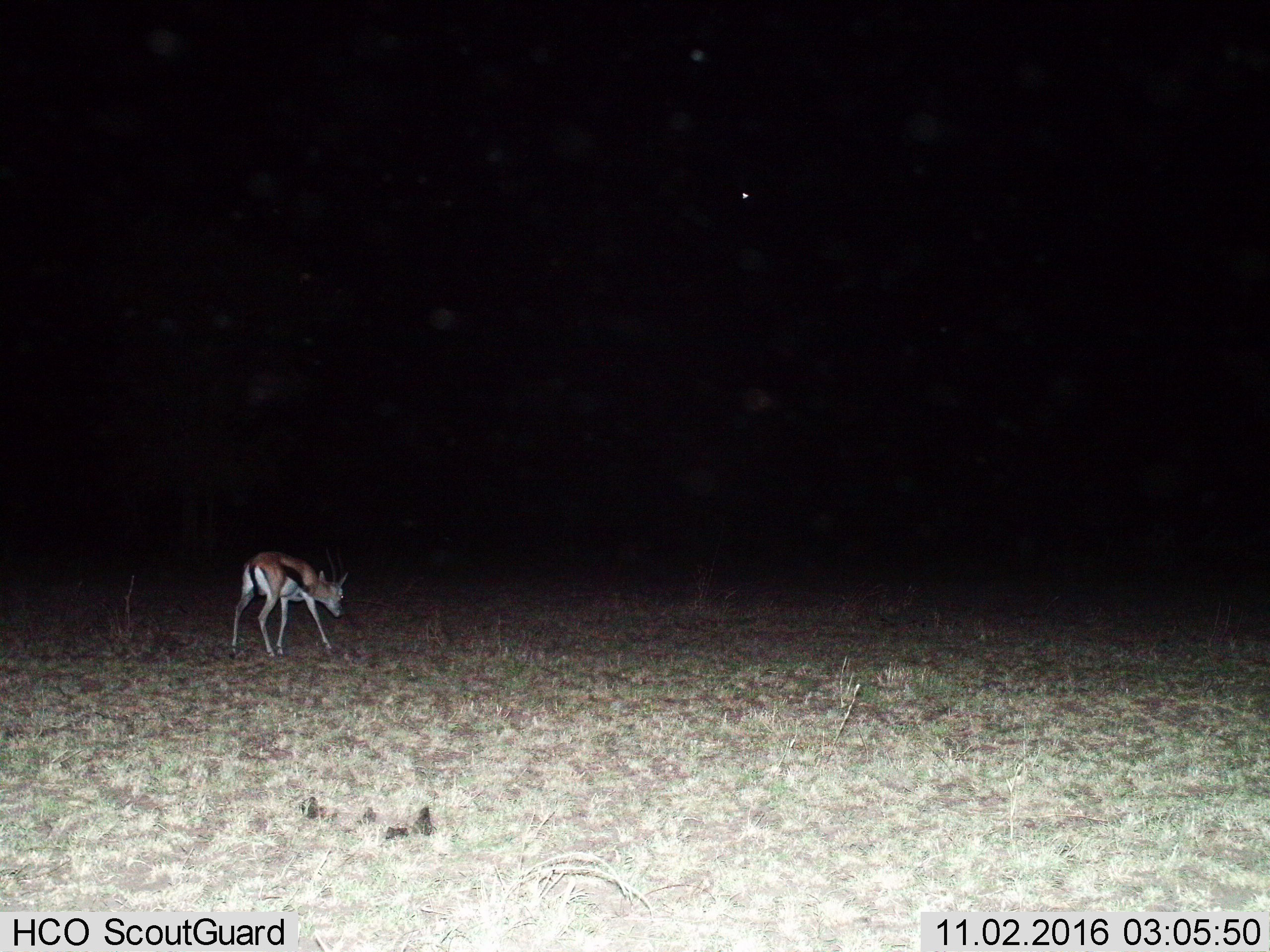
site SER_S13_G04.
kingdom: Animalia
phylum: Chordata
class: Mammalia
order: Artiodactyla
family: Bovidae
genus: Eudorcas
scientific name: Eudorcas thomsonii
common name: thomson's gazelle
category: gazellethomsons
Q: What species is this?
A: Gazellethomsons (thomson's gazelle) (Eudorcas thomsonii).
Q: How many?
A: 1.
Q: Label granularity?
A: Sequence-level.